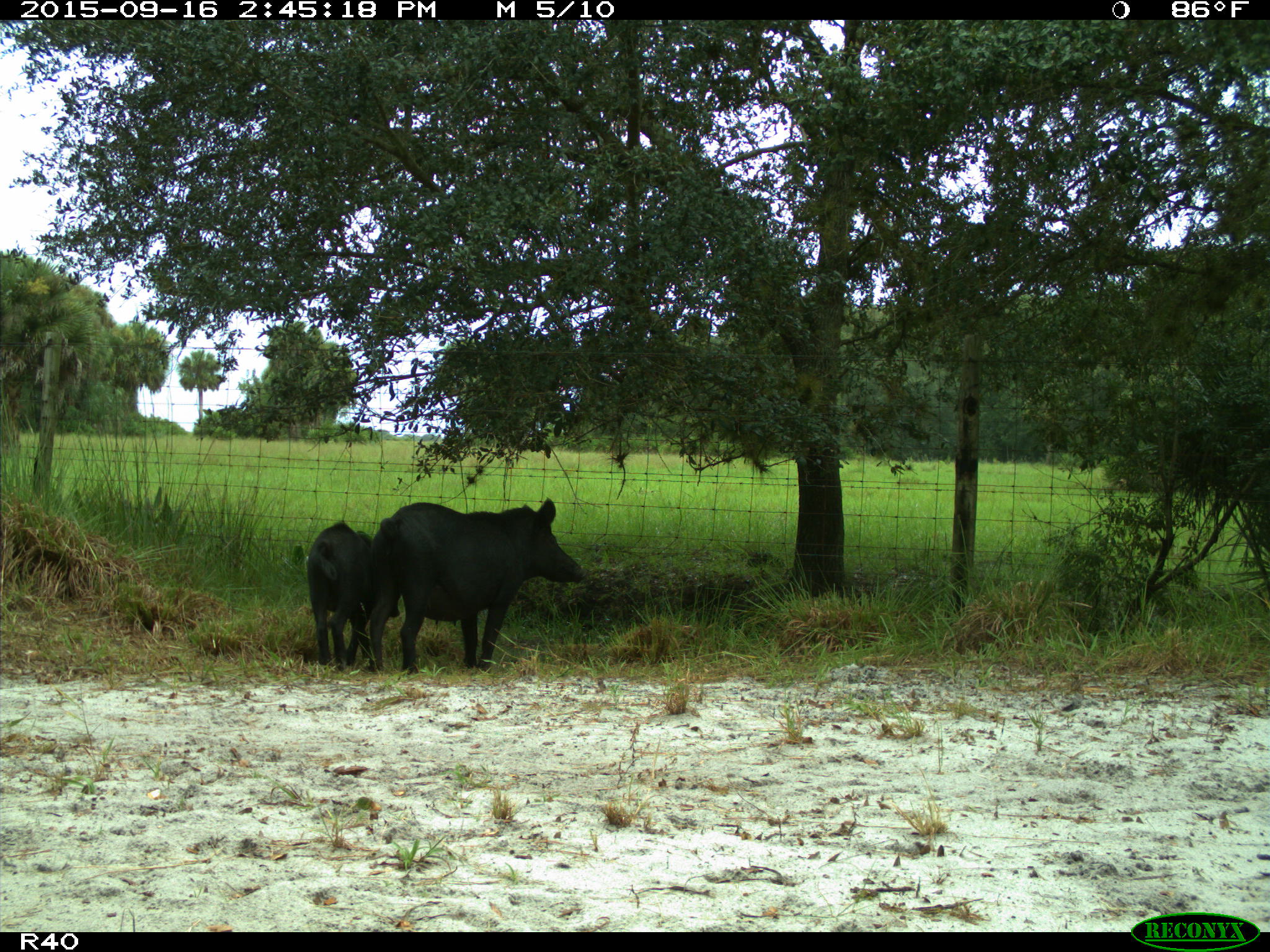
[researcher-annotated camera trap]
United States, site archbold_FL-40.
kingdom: Animalia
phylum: Chordata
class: Mammalia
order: Artiodactyla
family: Suidae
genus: Sus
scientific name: Sus scrofa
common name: wild boar